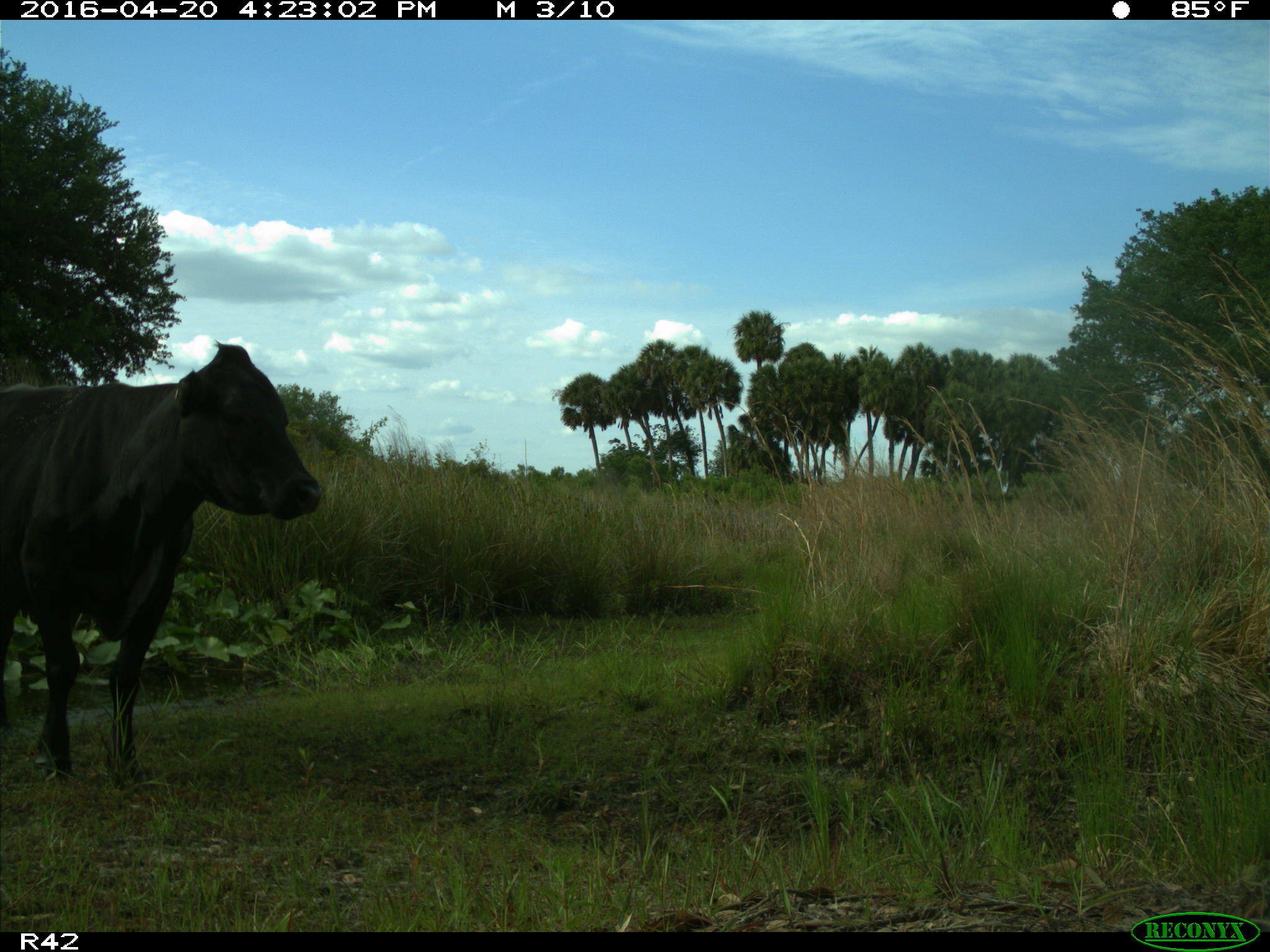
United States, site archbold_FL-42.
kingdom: Animalia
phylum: Chordata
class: Mammalia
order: Artiodactyla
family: Bovidae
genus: Bos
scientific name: Bos taurus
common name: domestic cow